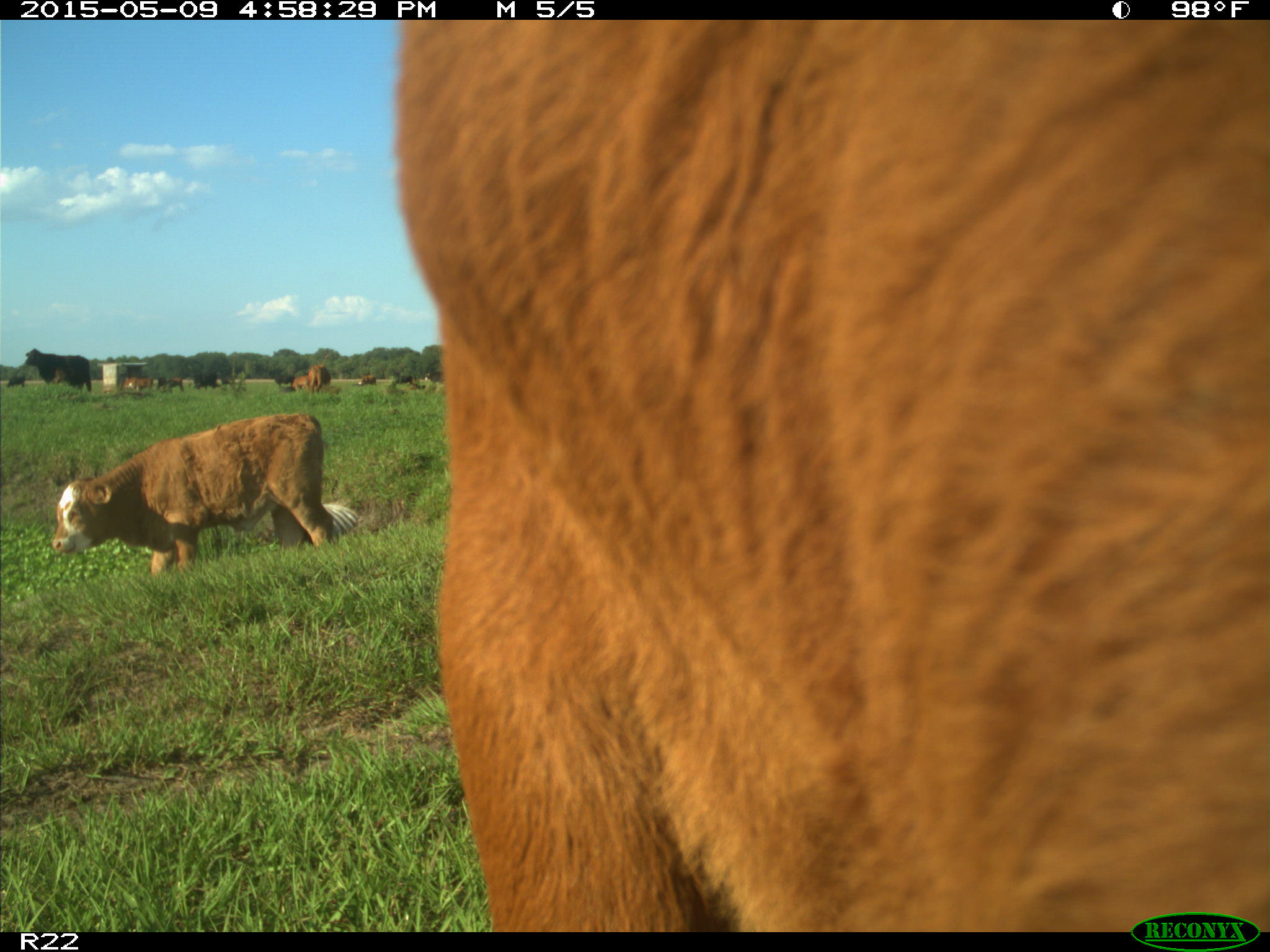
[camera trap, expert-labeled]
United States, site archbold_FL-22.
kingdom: Animalia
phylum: Chordata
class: Mammalia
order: Artiodactyla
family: Bovidae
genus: Bos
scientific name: Bos taurus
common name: domestic cow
Bos taurus (domestic cow).